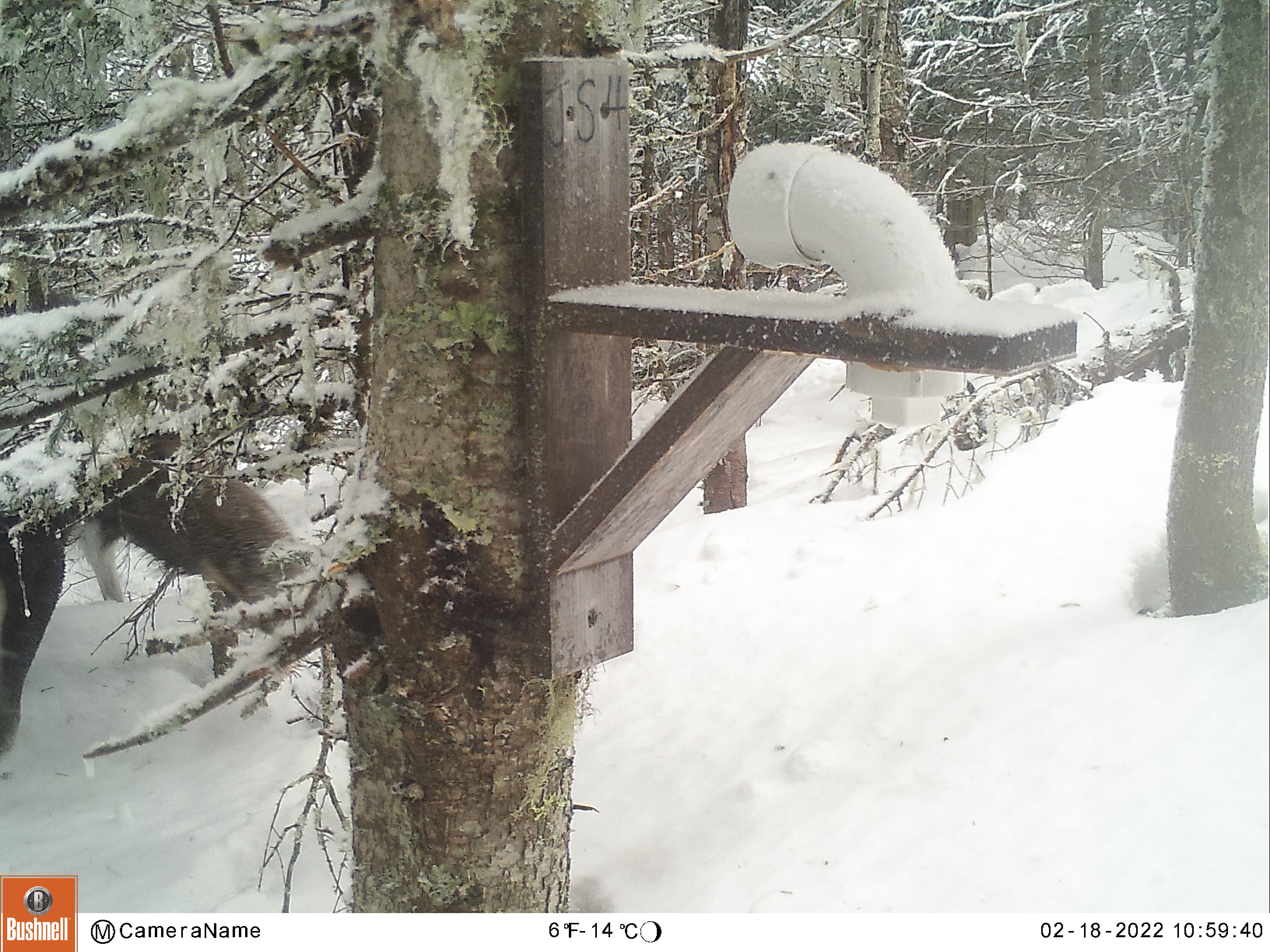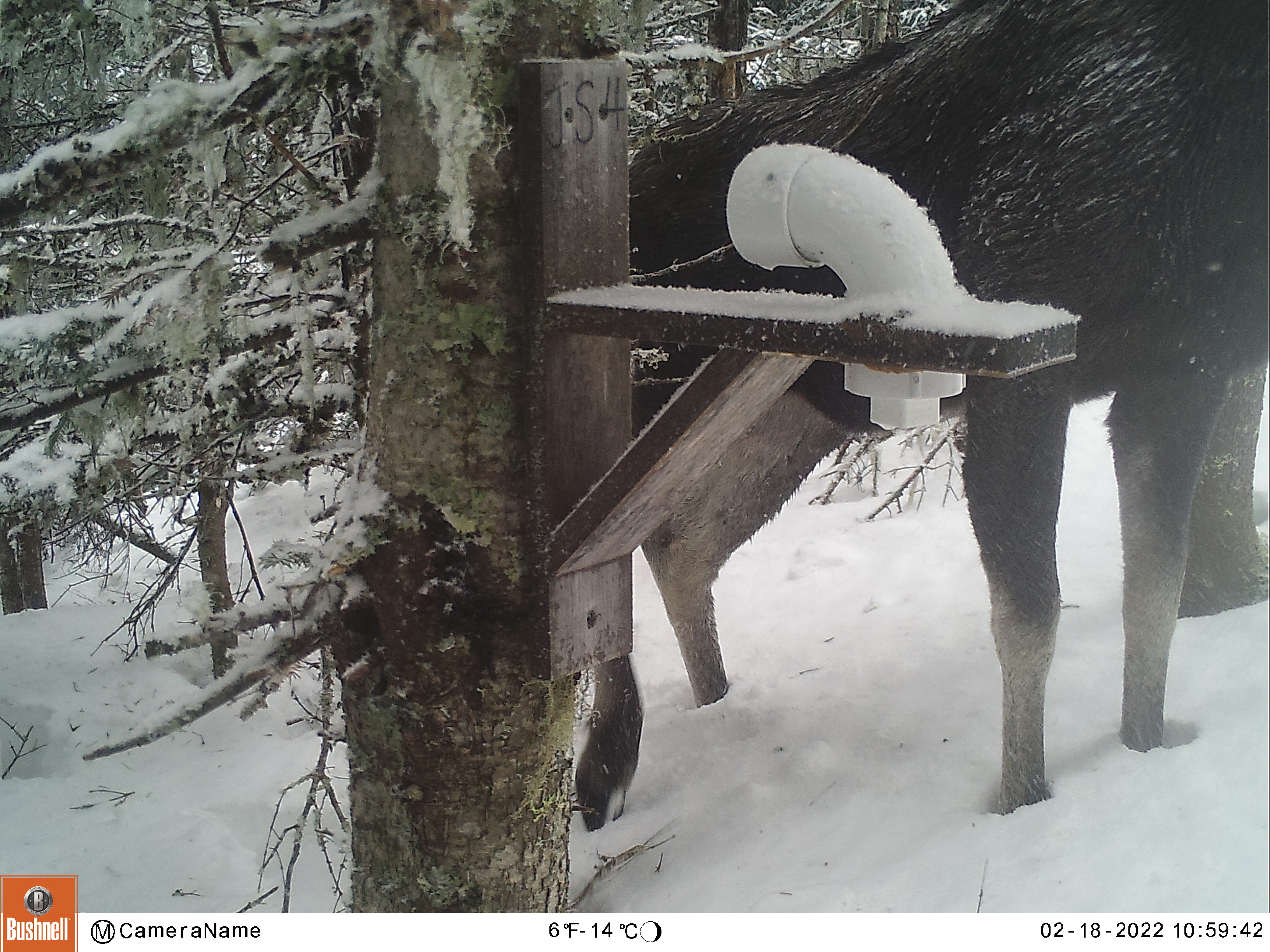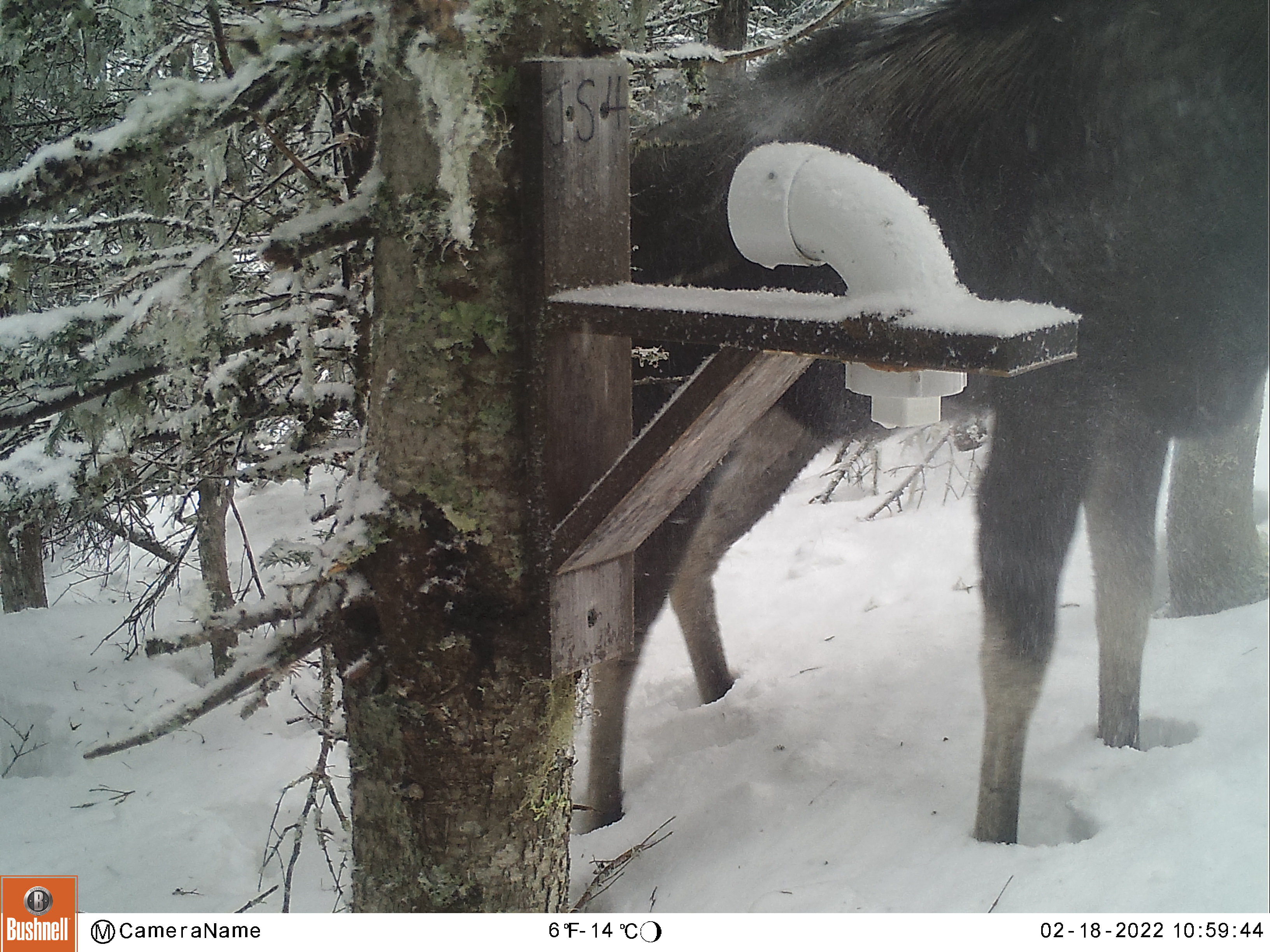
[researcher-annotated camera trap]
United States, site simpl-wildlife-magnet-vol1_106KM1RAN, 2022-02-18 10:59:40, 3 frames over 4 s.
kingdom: Animalia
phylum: Chordata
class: Mammalia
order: Artiodactyla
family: Cervidae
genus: Alces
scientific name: Alces alces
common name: moose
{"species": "moose (Alces alces)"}